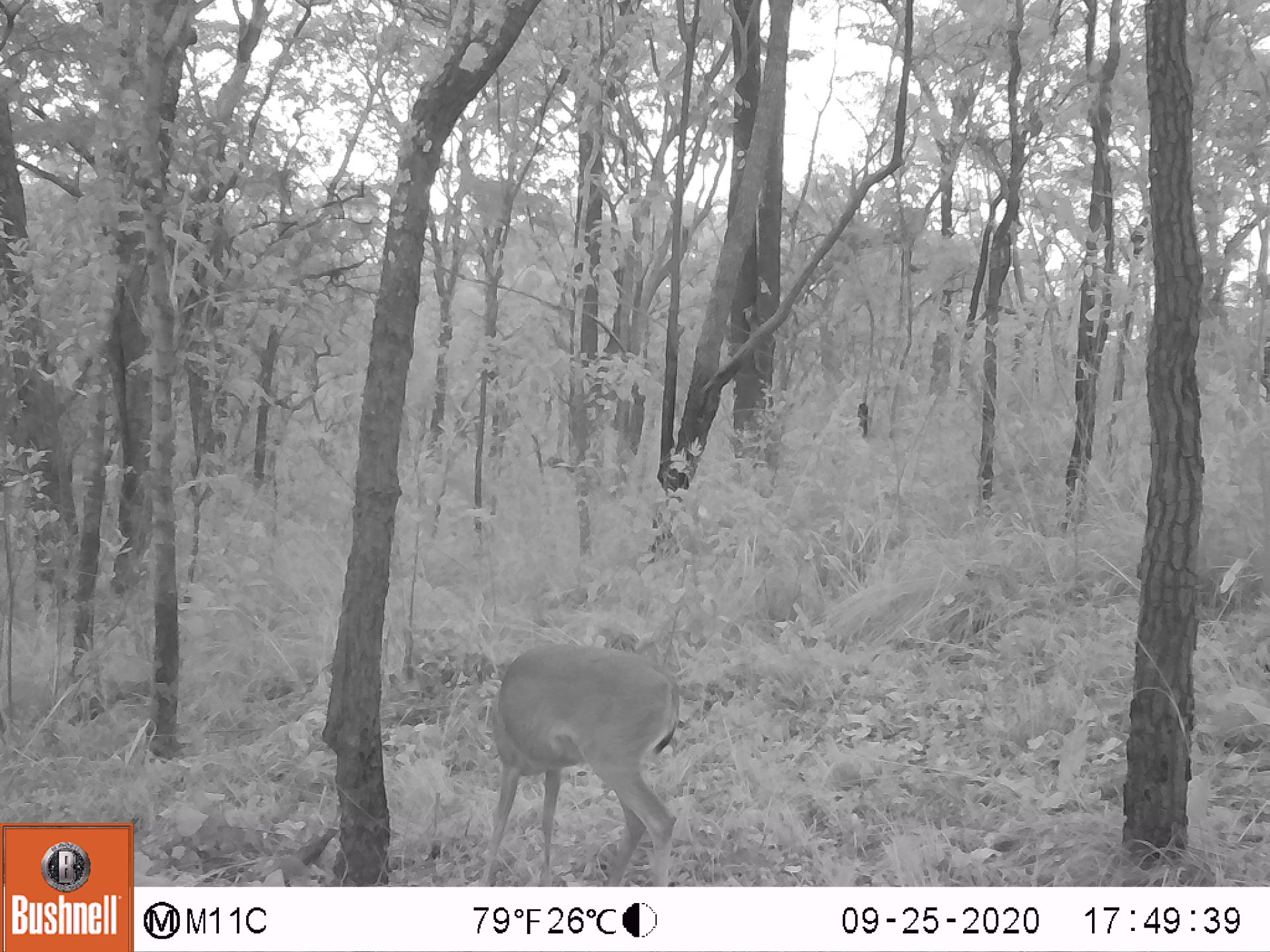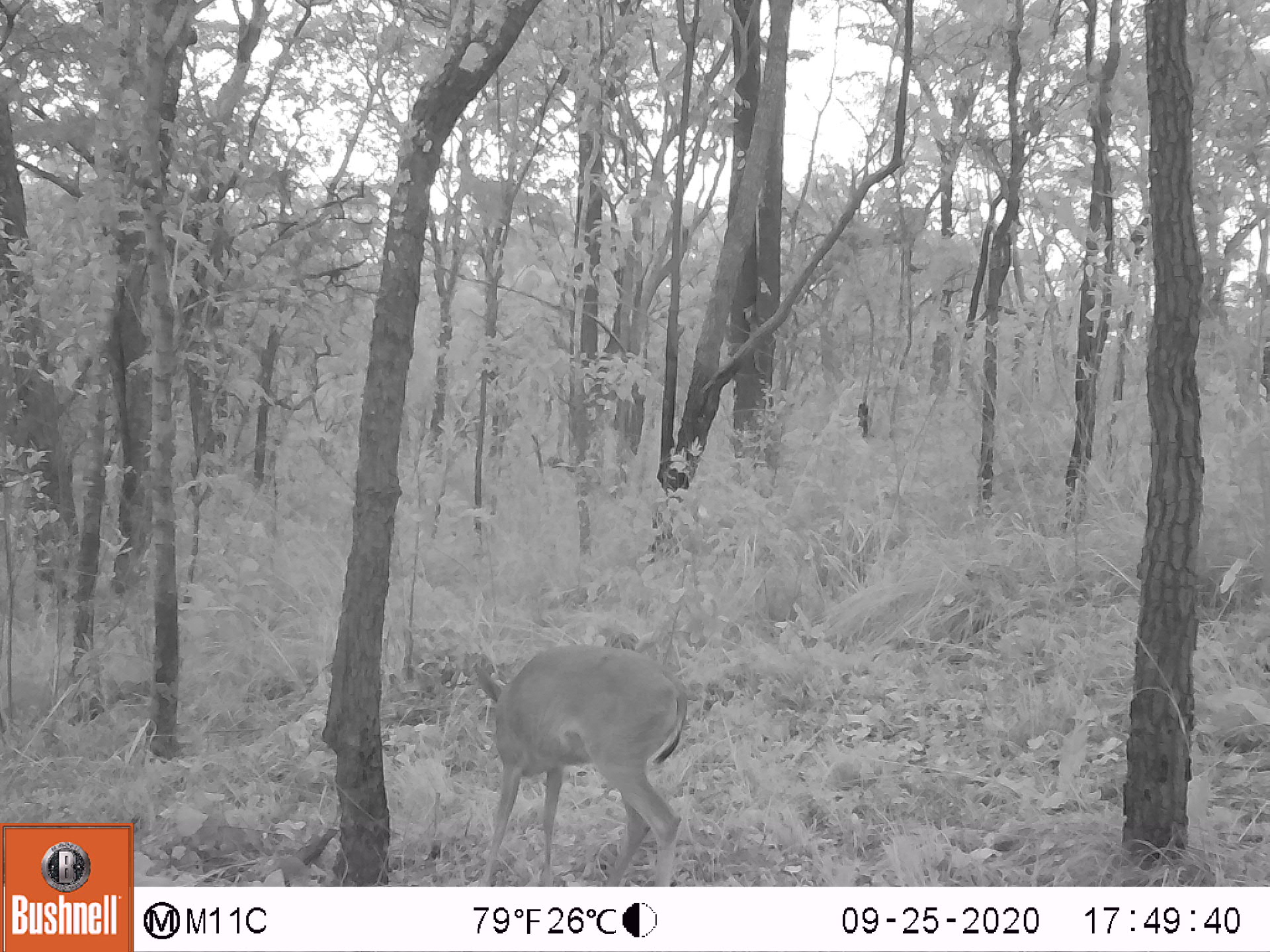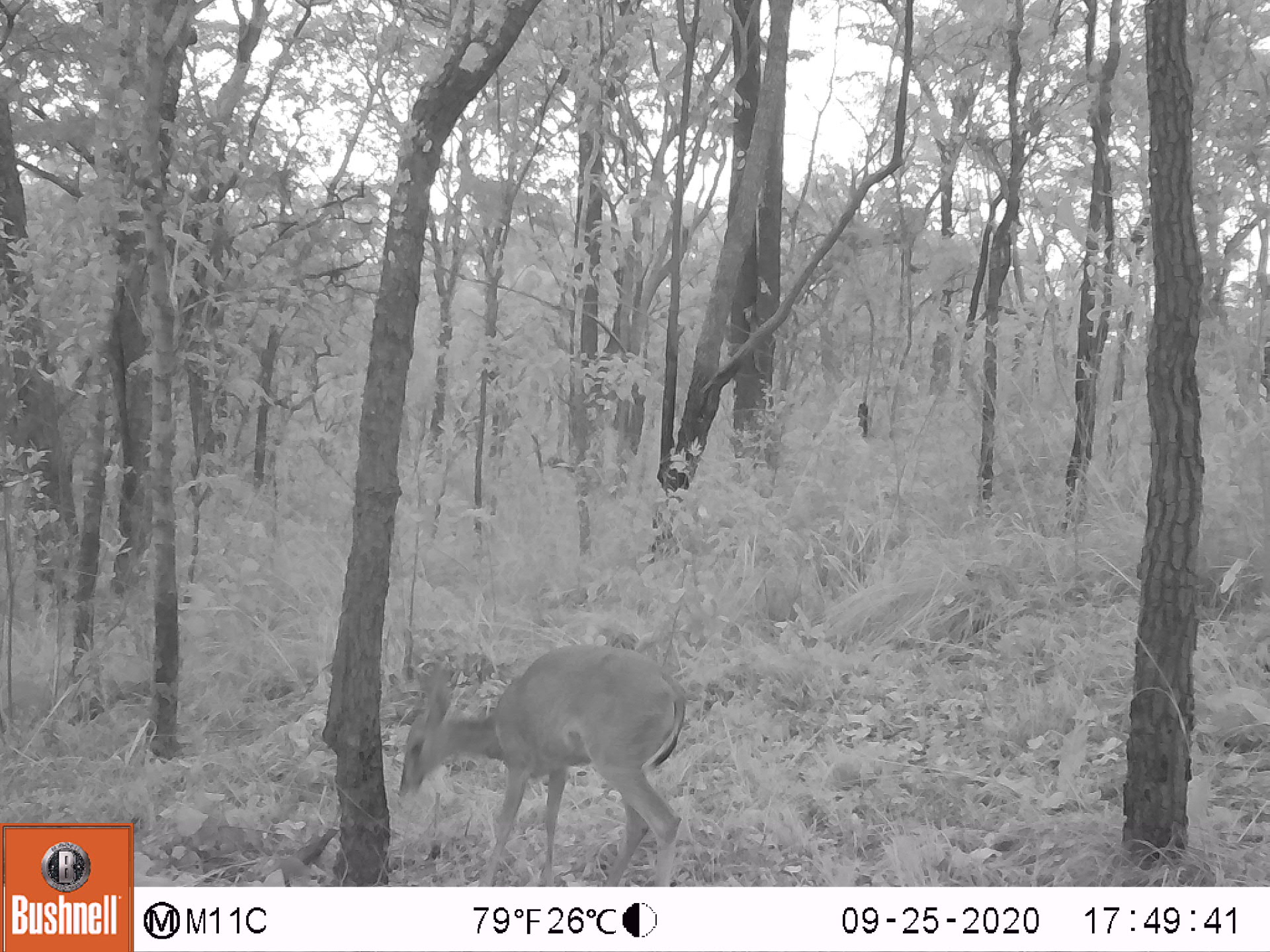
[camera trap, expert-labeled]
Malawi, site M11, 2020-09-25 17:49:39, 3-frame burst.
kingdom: Animalia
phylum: Chordata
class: Mammalia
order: Artiodactyla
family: Bovidae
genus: Sylvicapra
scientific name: Sylvicapra grimmia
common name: common duiker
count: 1